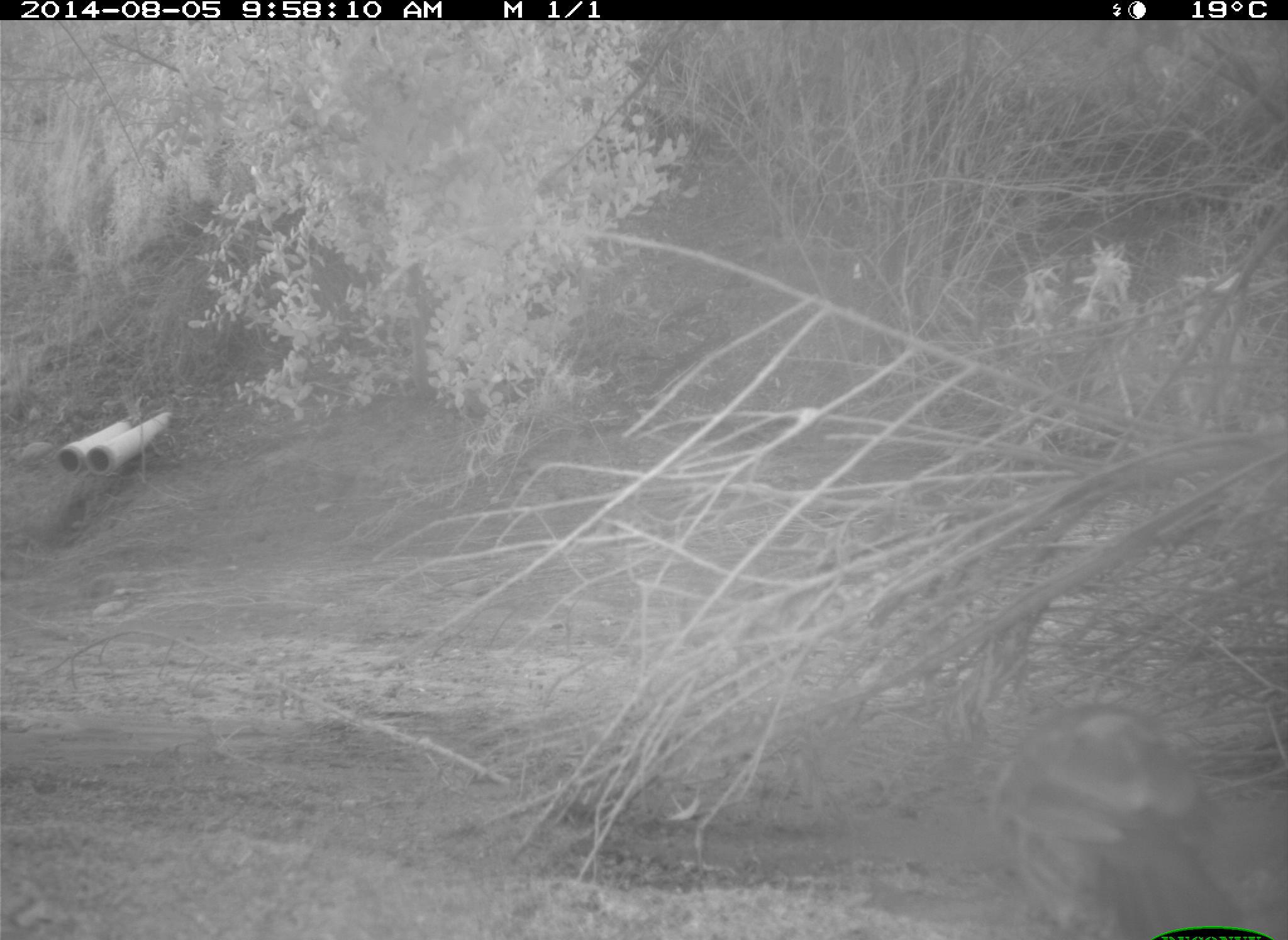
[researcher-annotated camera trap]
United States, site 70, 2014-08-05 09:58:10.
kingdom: Animalia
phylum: Chordata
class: Aves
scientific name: Aves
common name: bird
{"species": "bird (Aves)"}